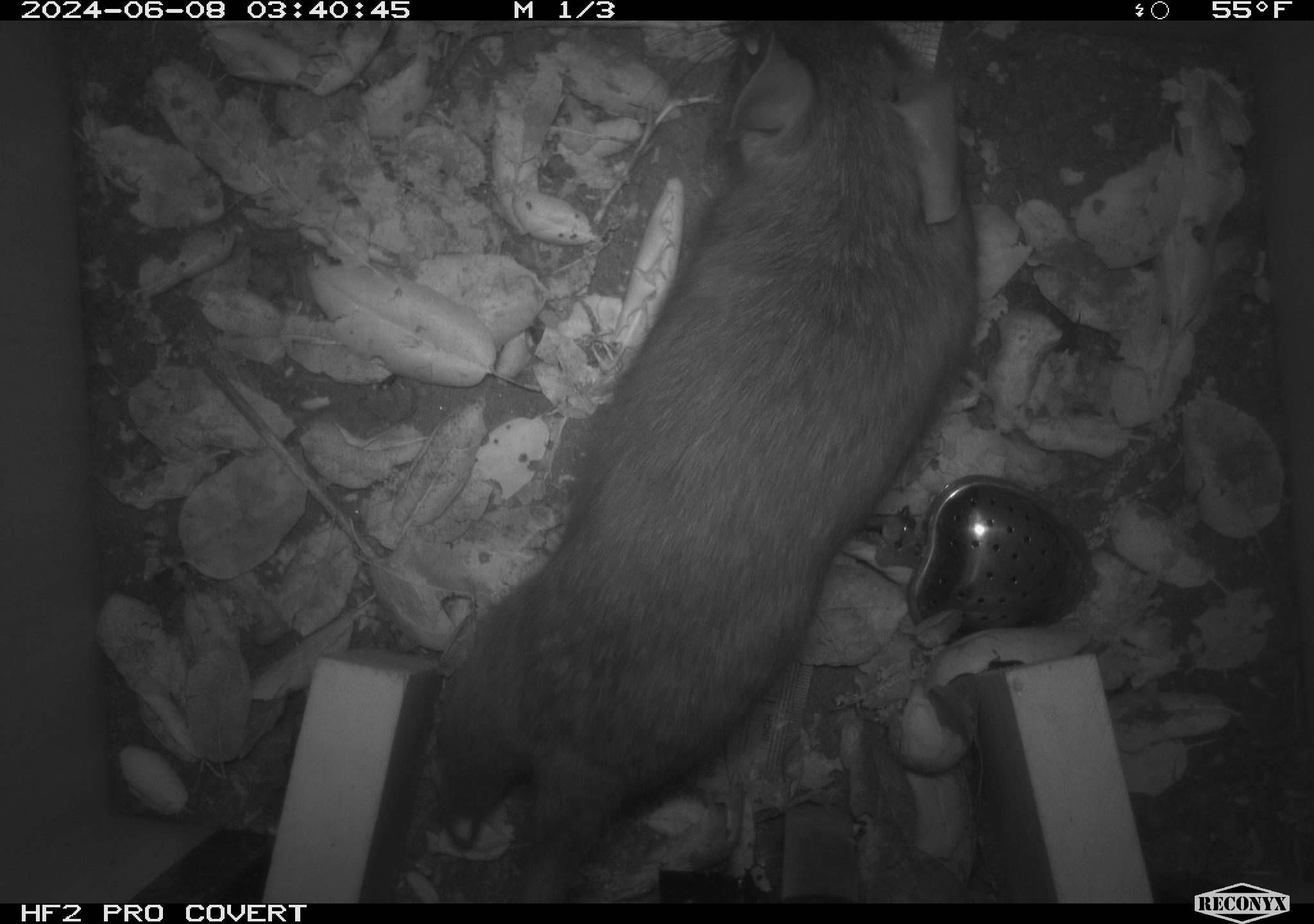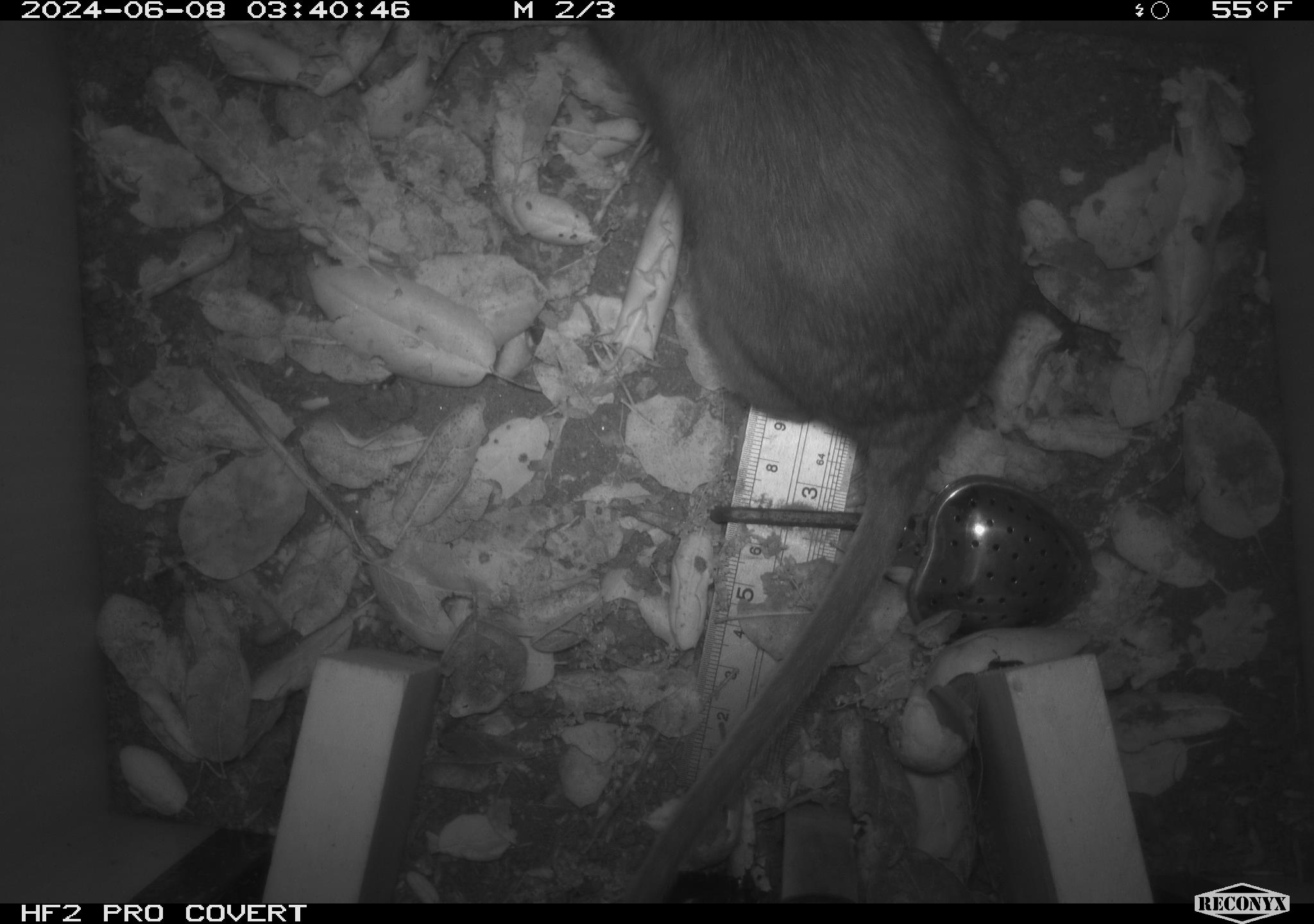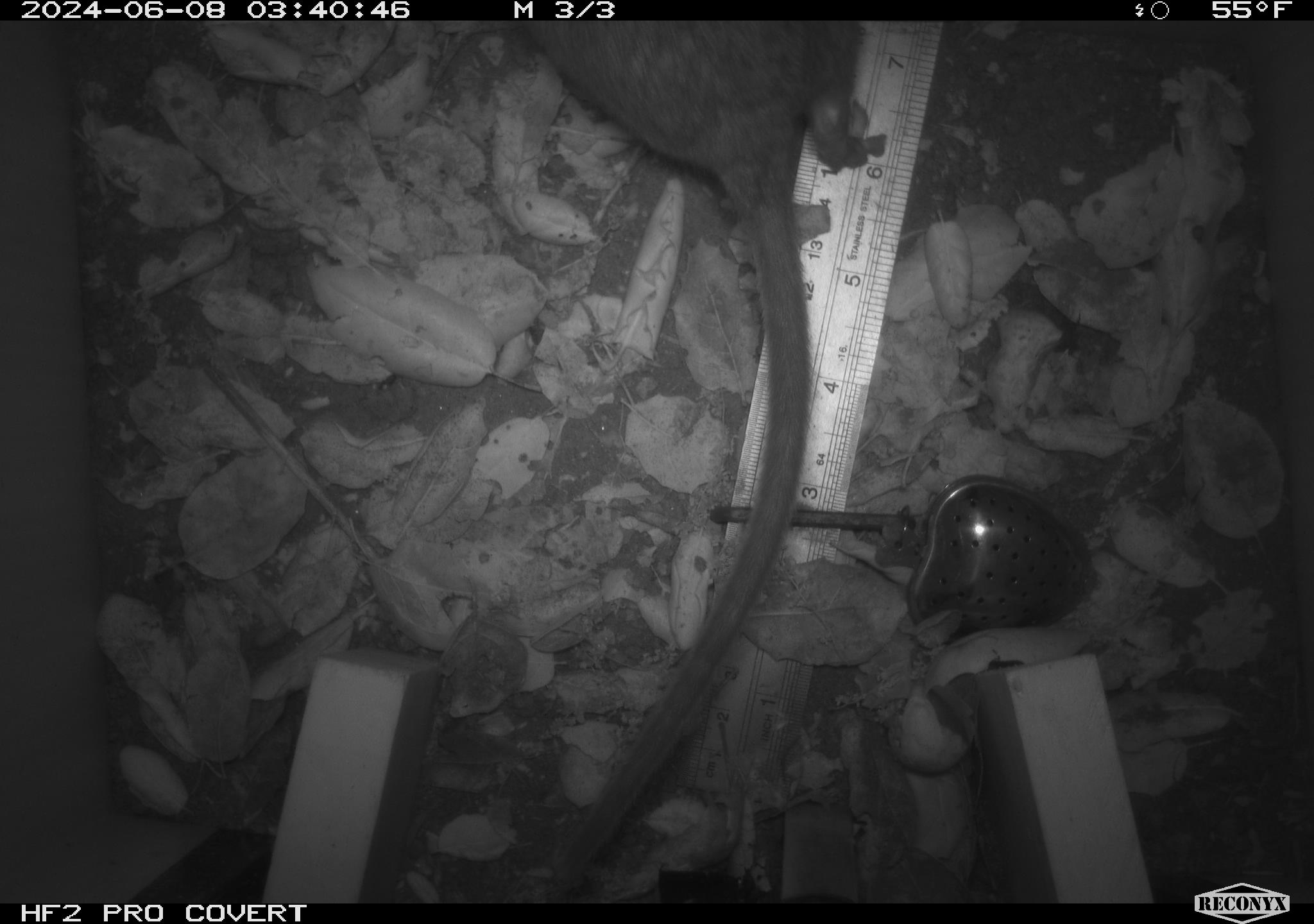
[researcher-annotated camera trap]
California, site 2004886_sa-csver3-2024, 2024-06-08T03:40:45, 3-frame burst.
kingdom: Animalia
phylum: Chordata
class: Mammalia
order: Rodentia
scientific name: Rodentia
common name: rodent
Rodent (Rodentia).